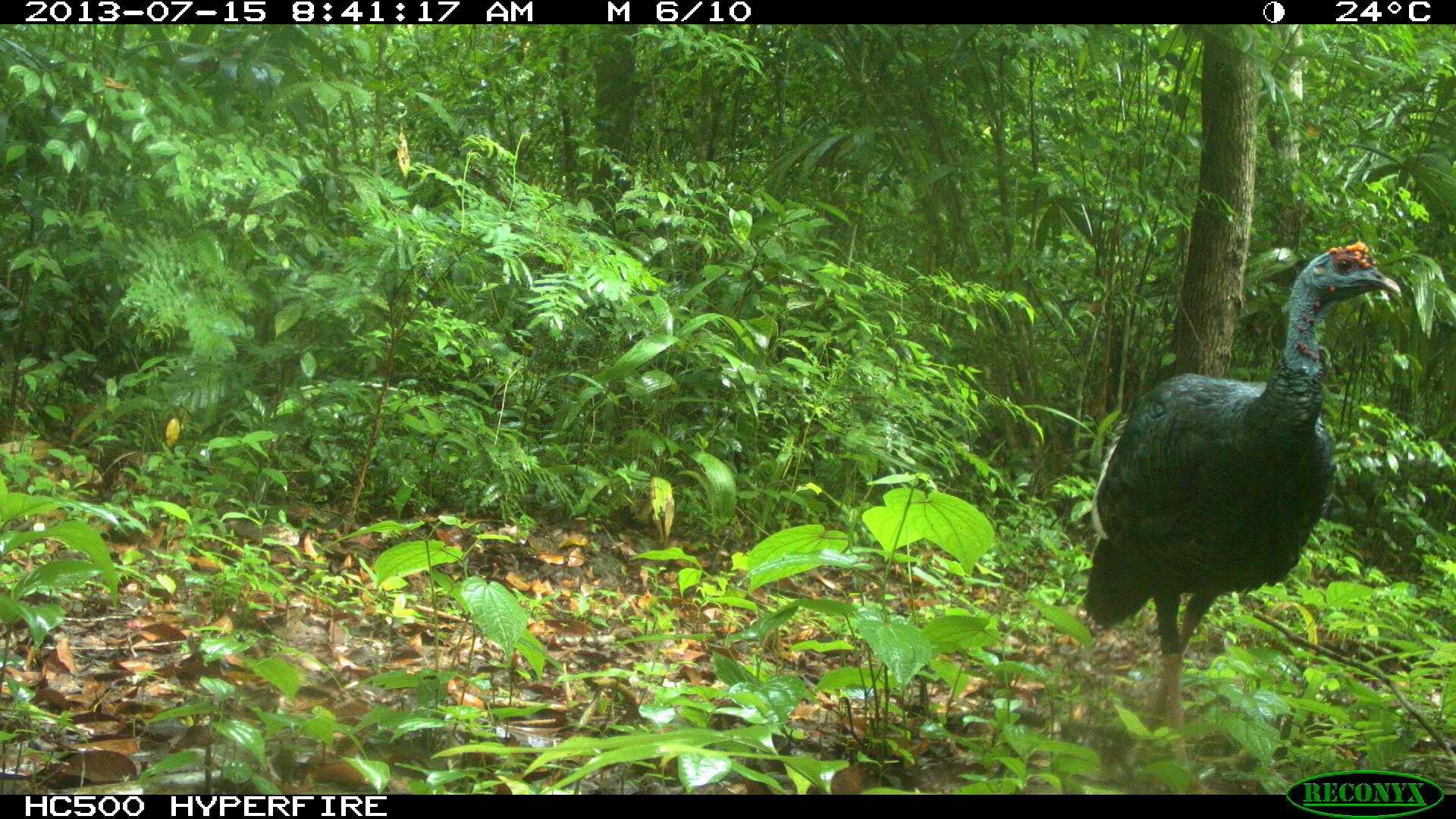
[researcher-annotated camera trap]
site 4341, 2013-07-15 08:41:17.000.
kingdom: Animalia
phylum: Chordata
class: Aves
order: Galliformes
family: Phasianidae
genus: Meleagris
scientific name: Meleagris ocellata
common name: ocellated turkey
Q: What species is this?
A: Meleagris ocellata (ocellated turkey).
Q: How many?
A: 1.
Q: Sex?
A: Female.